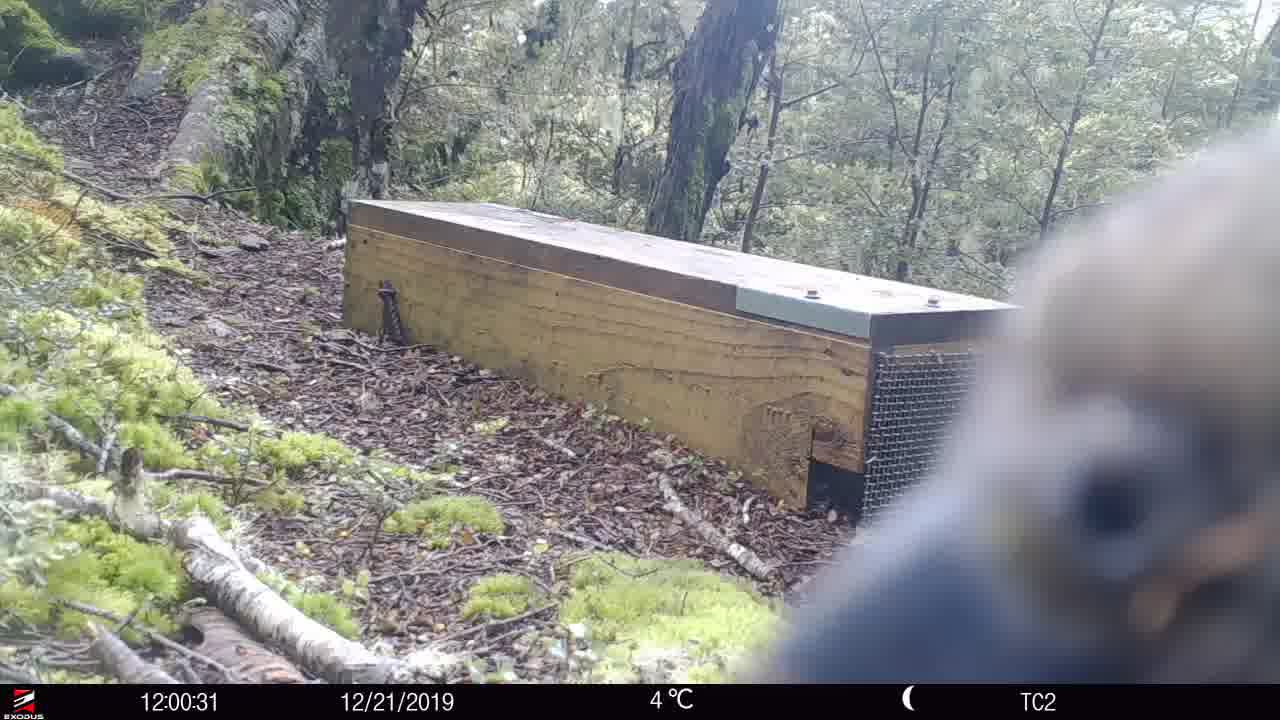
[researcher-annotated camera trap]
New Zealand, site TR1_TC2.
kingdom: Animalia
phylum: Chordata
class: Aves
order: Psittaciformes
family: Strigopidae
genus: Nestor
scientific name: Nestor notabilis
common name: kea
Kea (Nestor notabilis).